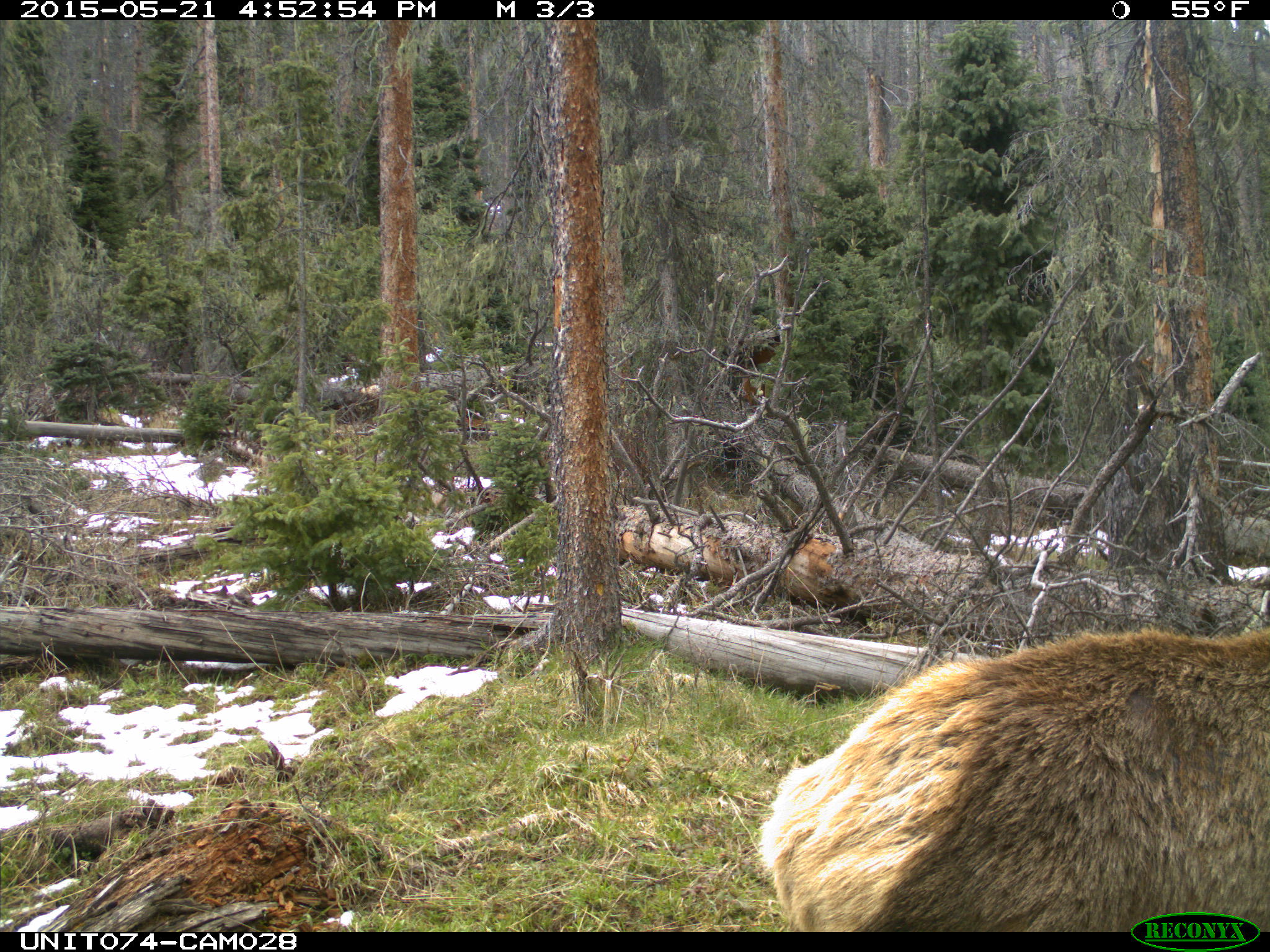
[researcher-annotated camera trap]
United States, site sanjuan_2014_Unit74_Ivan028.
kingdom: Animalia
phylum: Chordata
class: Mammalia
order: Artiodactyla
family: Cervidae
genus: Cervus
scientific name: Cervus elaphus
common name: red deer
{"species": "Cervus elaphus (red deer)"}